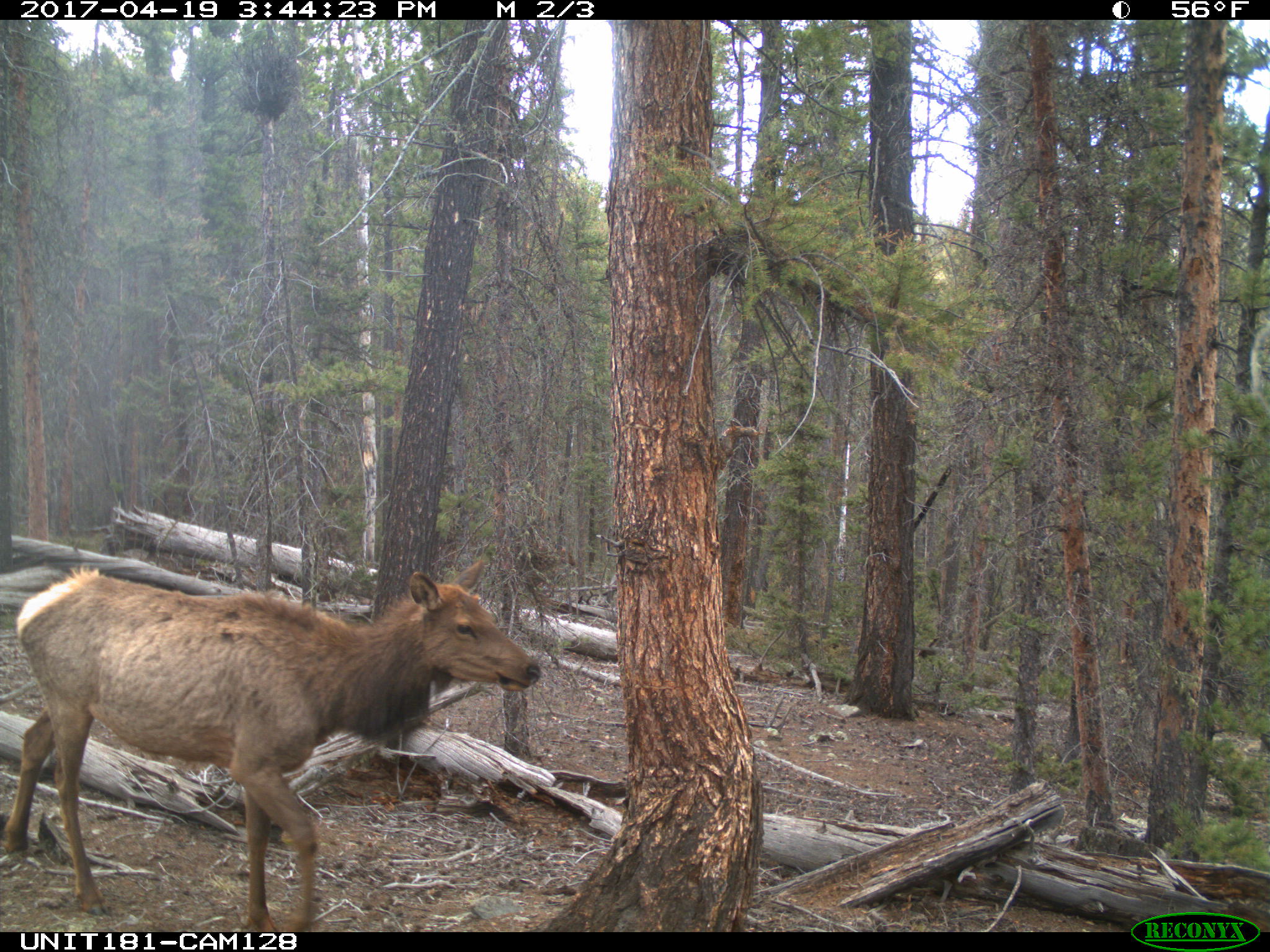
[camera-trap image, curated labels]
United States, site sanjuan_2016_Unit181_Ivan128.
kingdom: Animalia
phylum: Chordata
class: Mammalia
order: Artiodactyla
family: Cervidae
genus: Cervus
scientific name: Cervus elaphus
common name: red deer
Cervus elaphus (red deer).